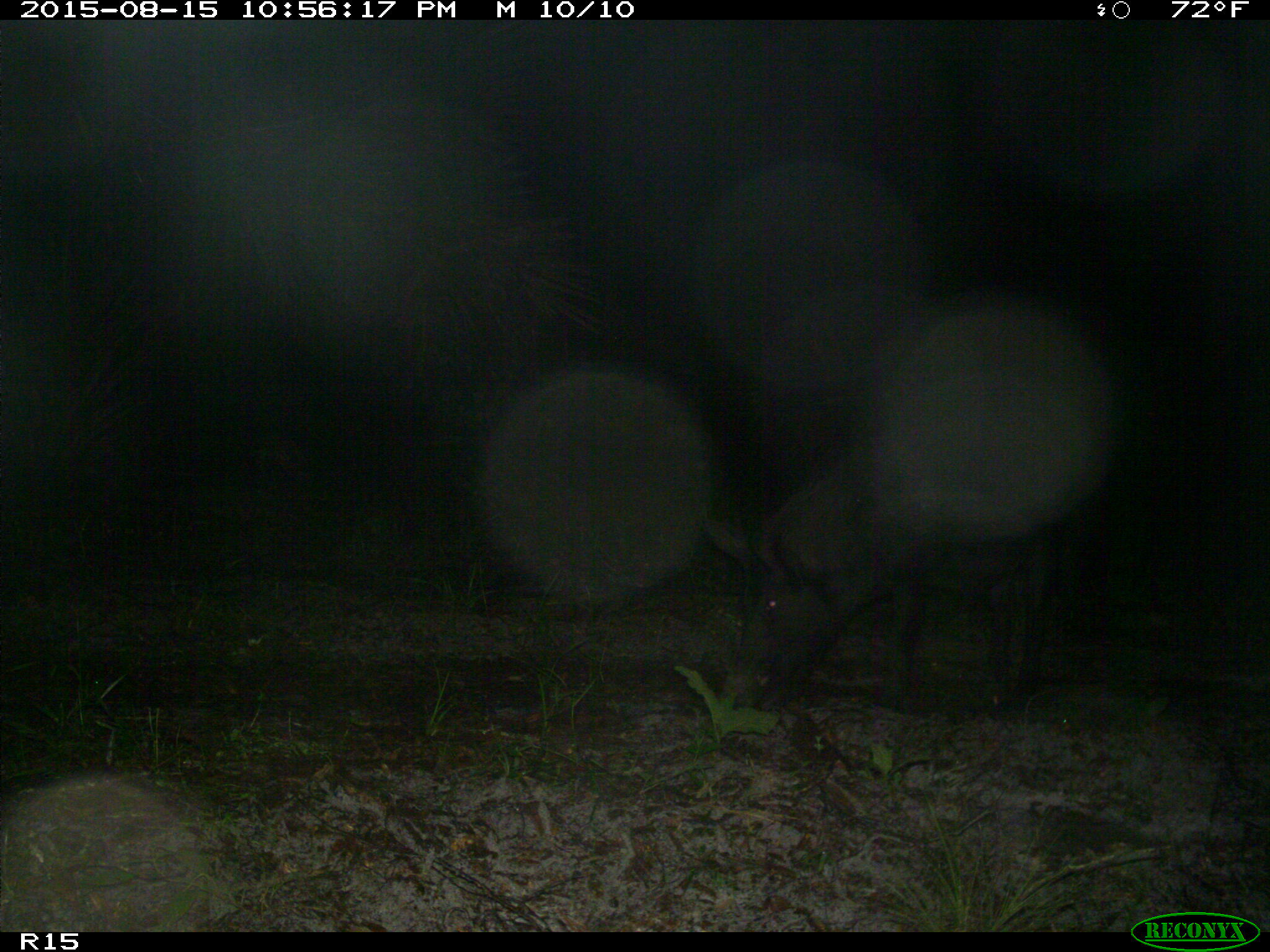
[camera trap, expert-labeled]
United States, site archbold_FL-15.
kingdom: Animalia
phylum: Chordata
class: Mammalia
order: Artiodactyla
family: Suidae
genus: Sus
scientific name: Sus scrofa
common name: wild boar